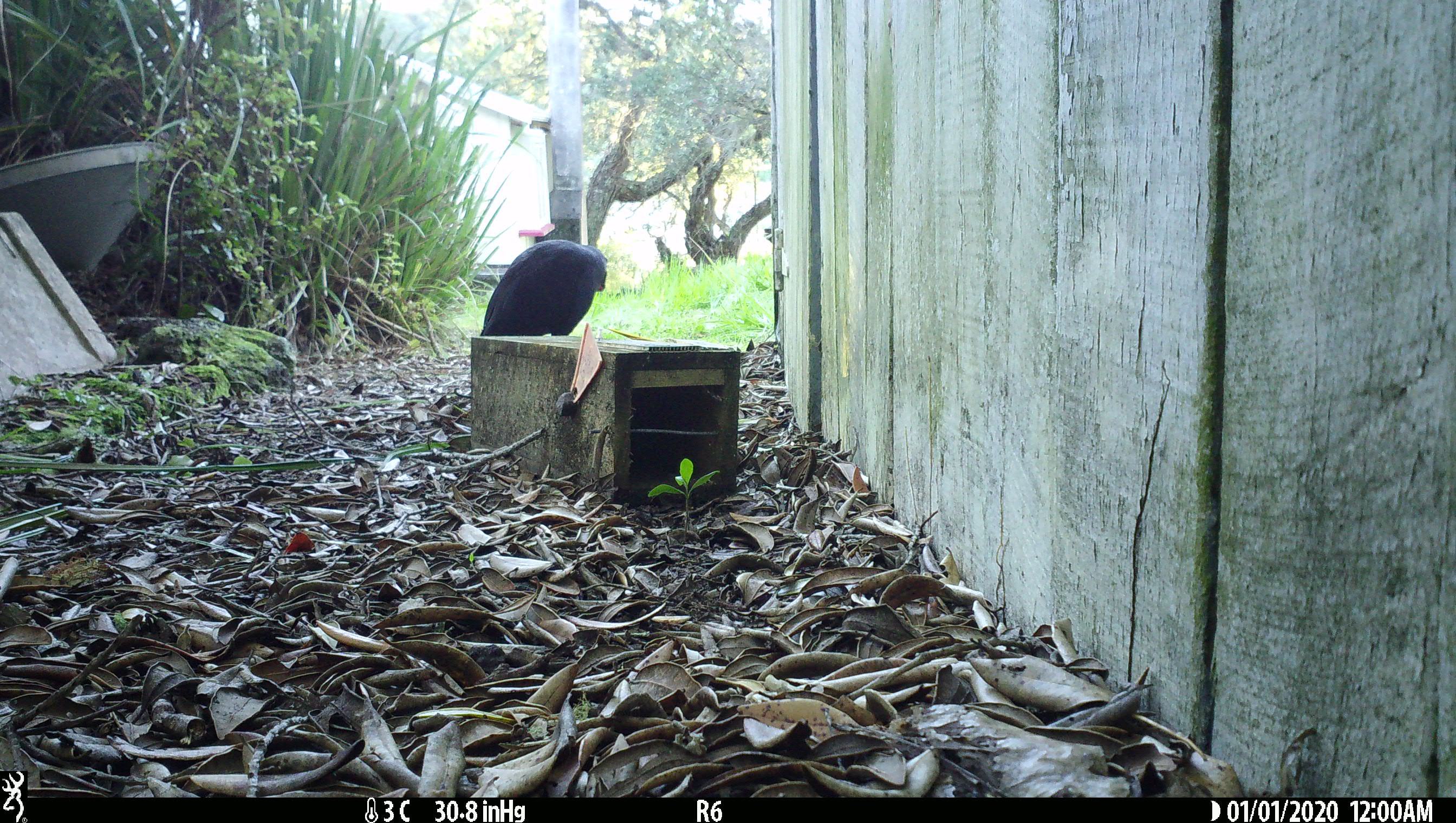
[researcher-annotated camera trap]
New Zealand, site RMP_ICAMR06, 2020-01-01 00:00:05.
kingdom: Animalia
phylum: Chordata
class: Aves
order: Gruiformes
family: Rallidae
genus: Porphyrio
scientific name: Porphyrio melanotus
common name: australasian swamphen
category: pukeko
Pukeko (australasian swamphen) (Porphyrio melanotus).